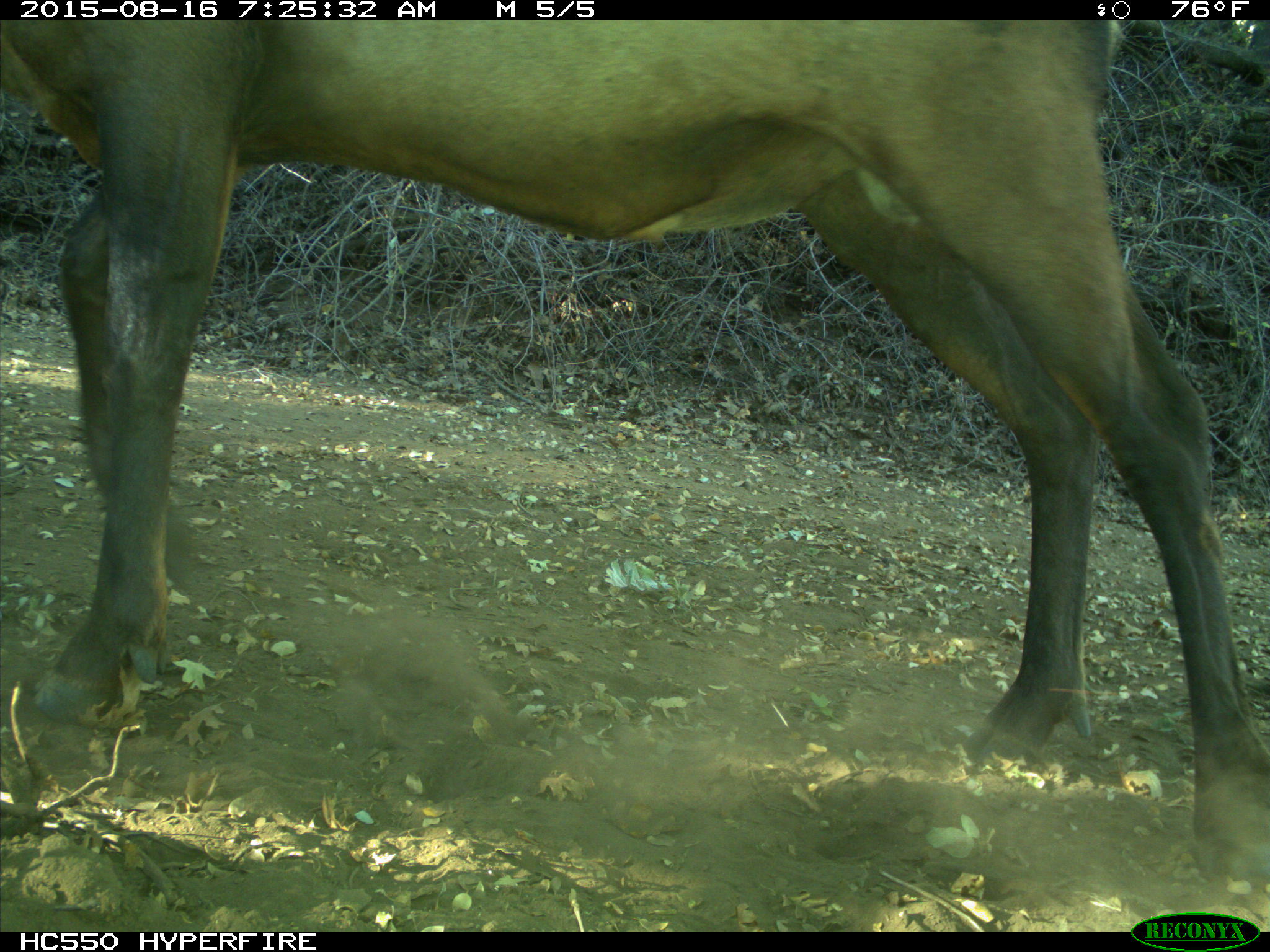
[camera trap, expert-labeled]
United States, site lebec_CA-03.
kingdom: Animalia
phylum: Chordata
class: Mammalia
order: Artiodactyla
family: Cervidae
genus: Cervus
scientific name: Cervus canadensis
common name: elk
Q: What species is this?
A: Cervus canadensis (elk).